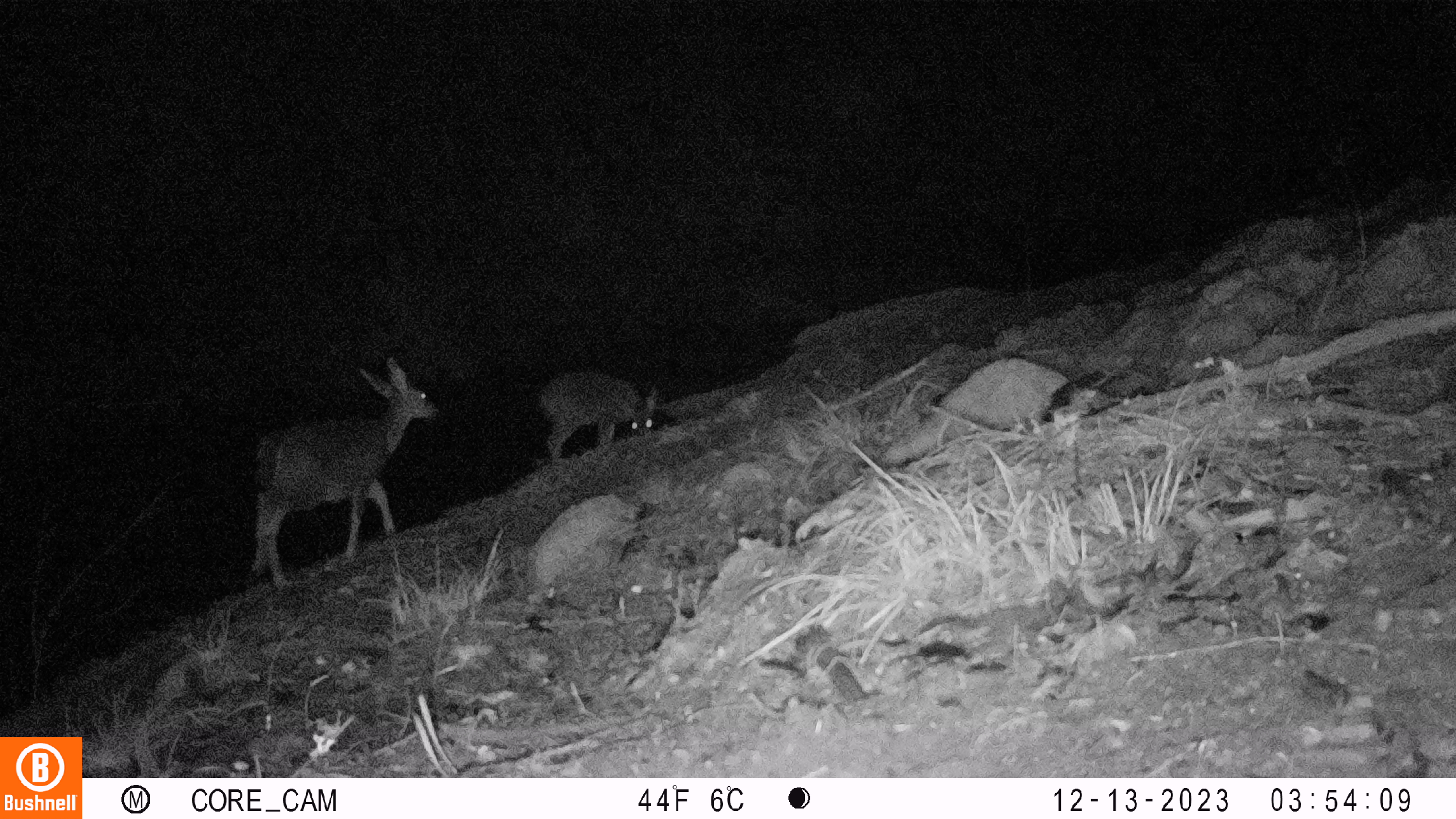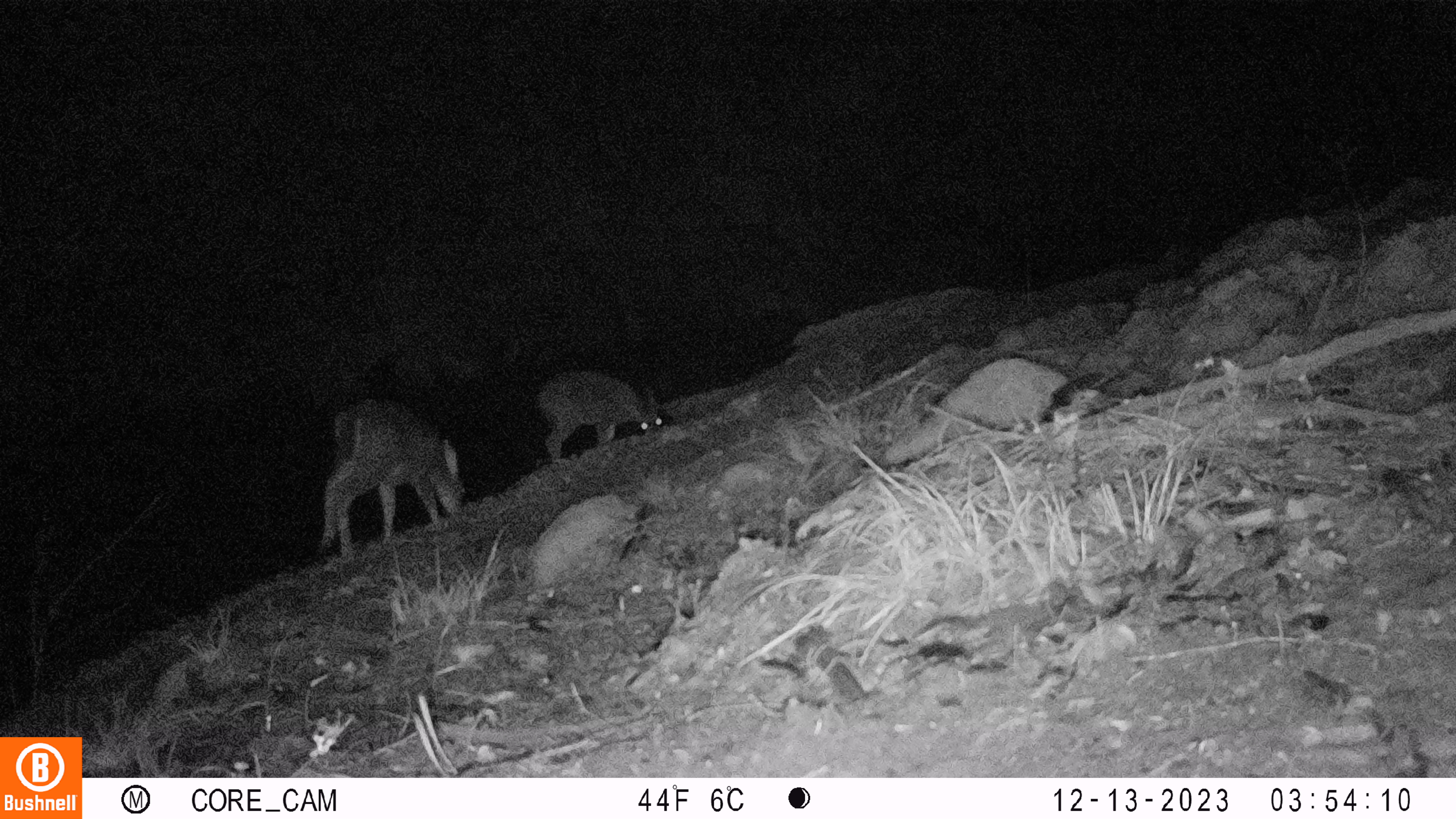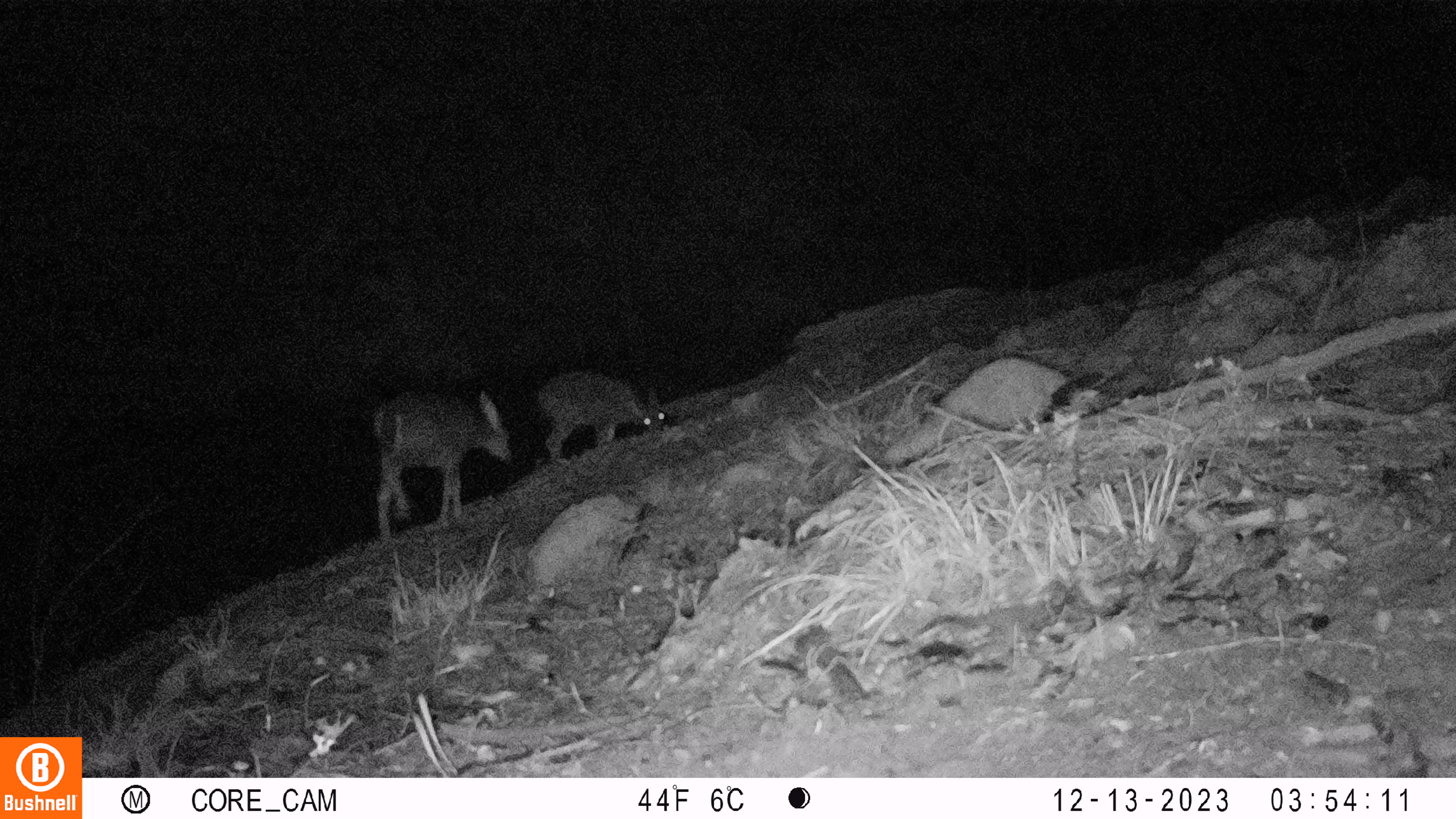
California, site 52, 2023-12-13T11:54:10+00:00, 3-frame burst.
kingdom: Animalia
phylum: Chordata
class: Mammalia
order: Artiodactyla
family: Cervidae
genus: Odocoileus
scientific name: Odocoileus hemionus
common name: mule deer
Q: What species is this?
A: Mule deer (Odocoileus hemionus).